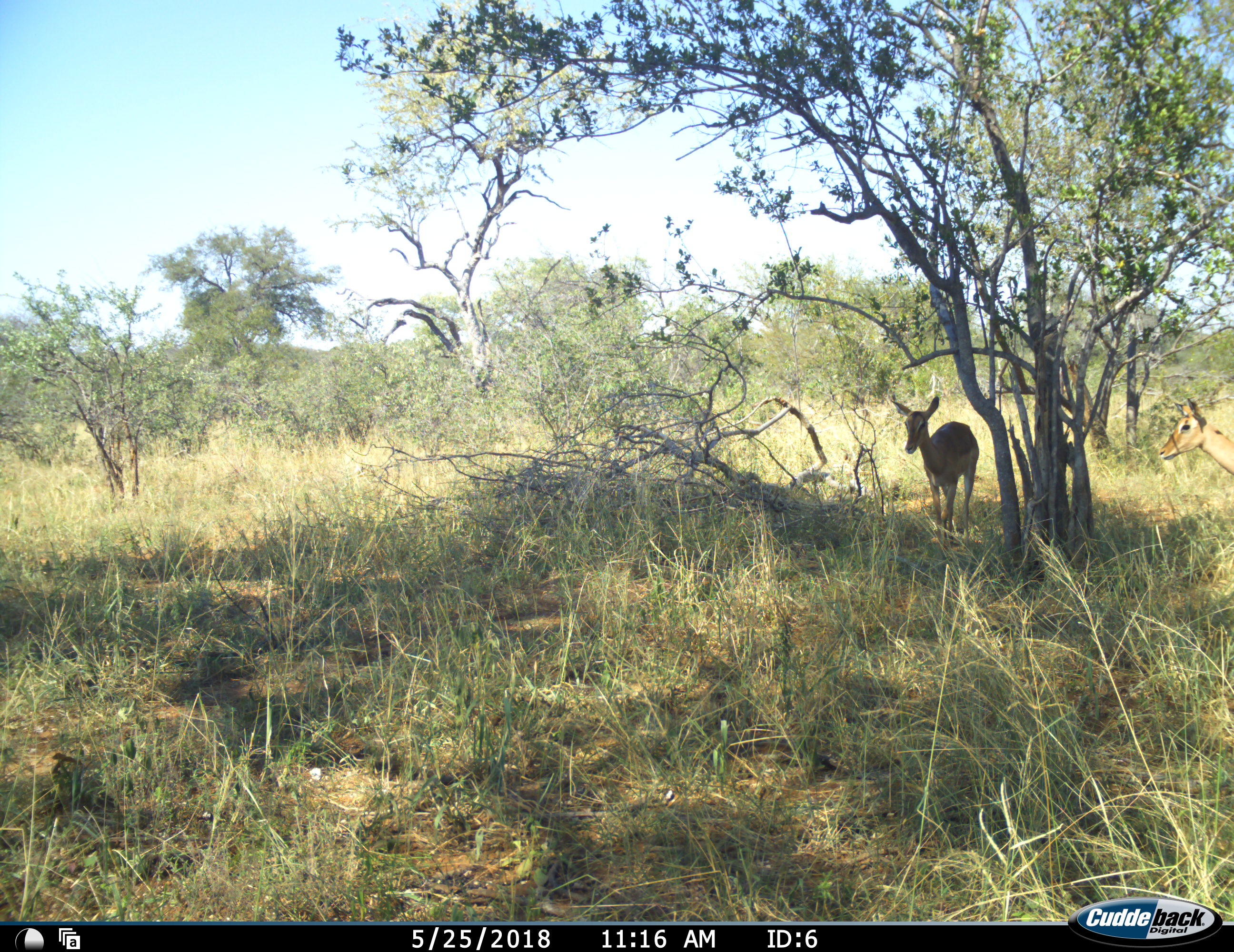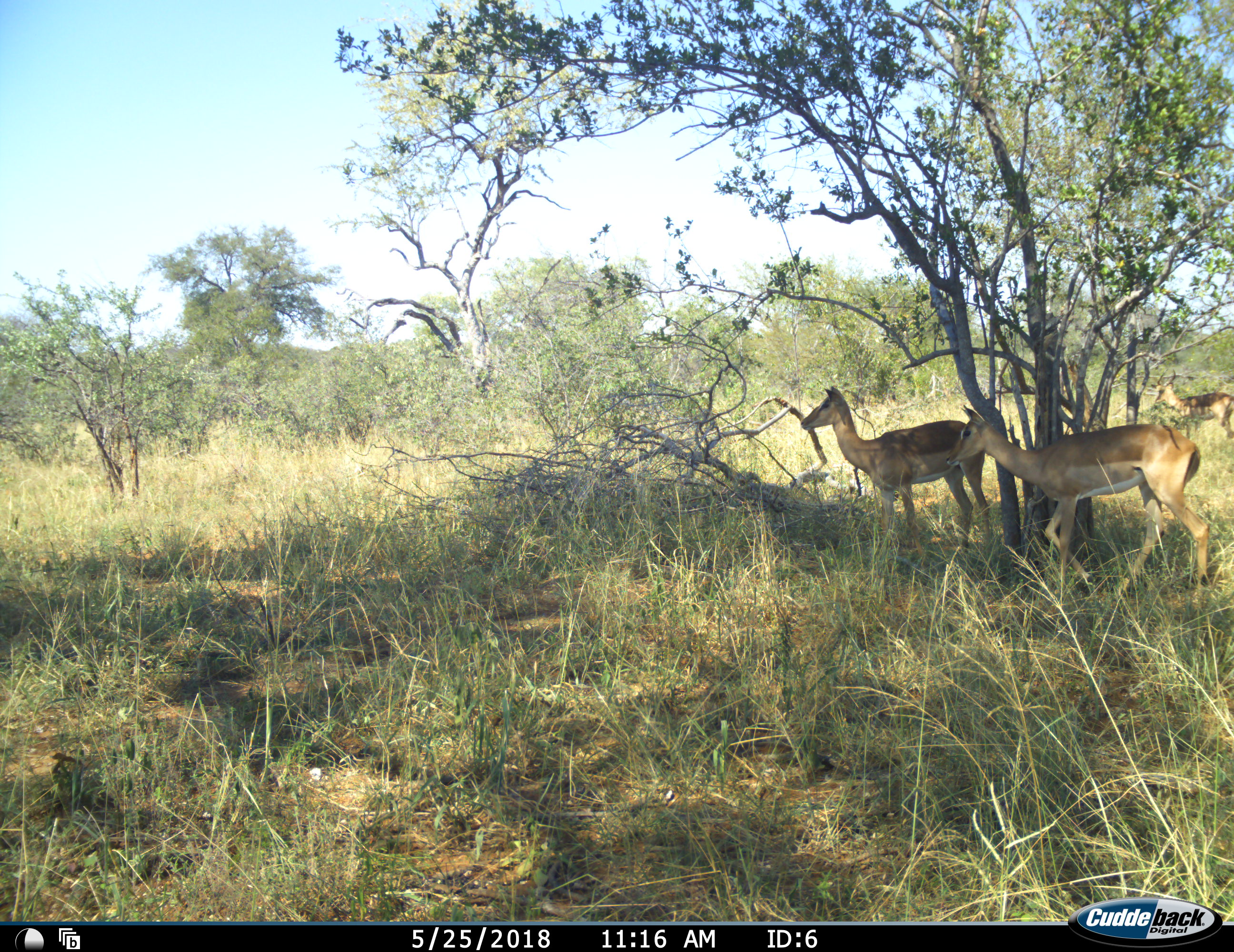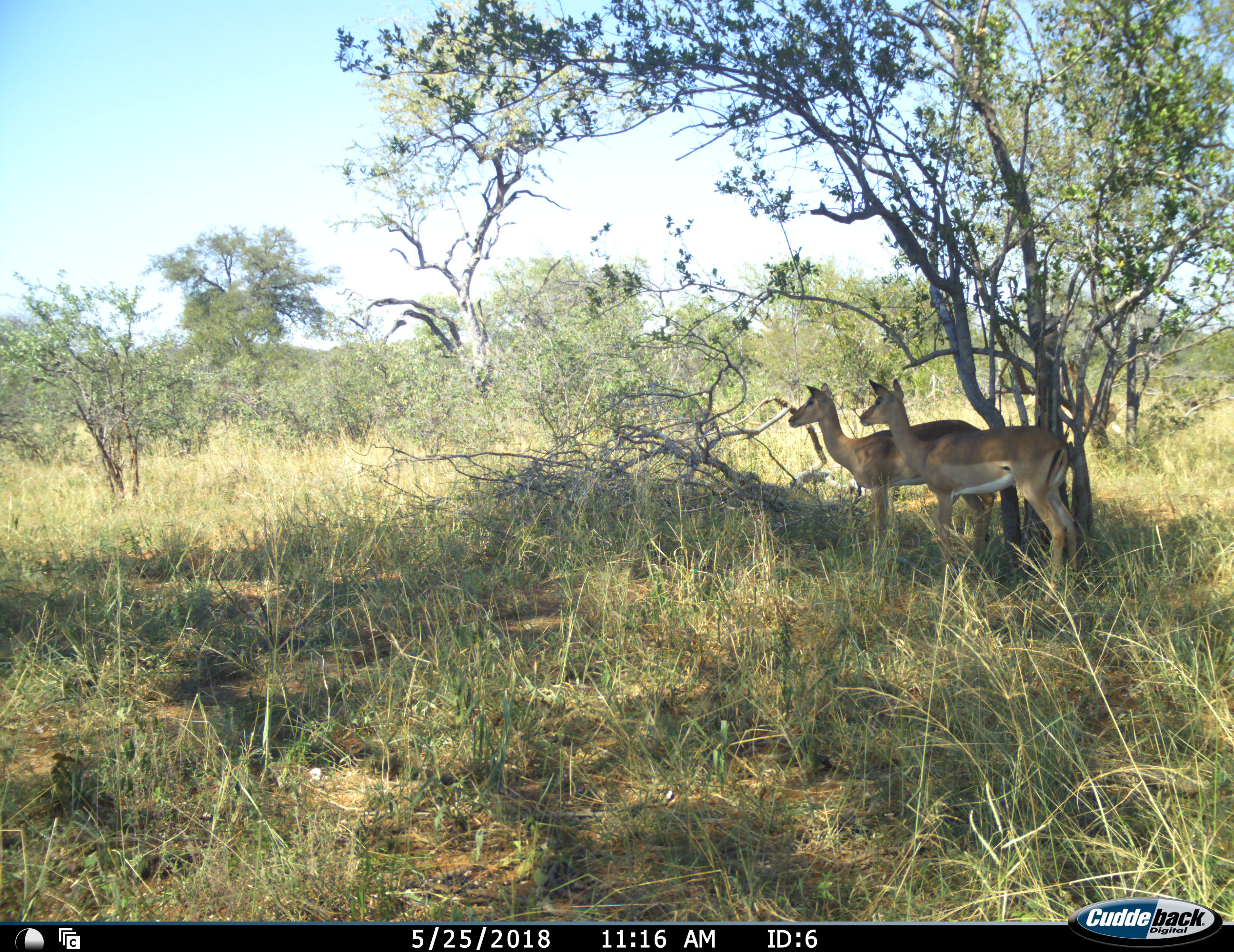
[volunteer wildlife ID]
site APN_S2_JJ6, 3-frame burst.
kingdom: Animalia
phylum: Chordata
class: Mammalia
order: Artiodactyla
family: Bovidae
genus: Aepyceros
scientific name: Aepyceros melampus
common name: impala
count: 3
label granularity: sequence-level